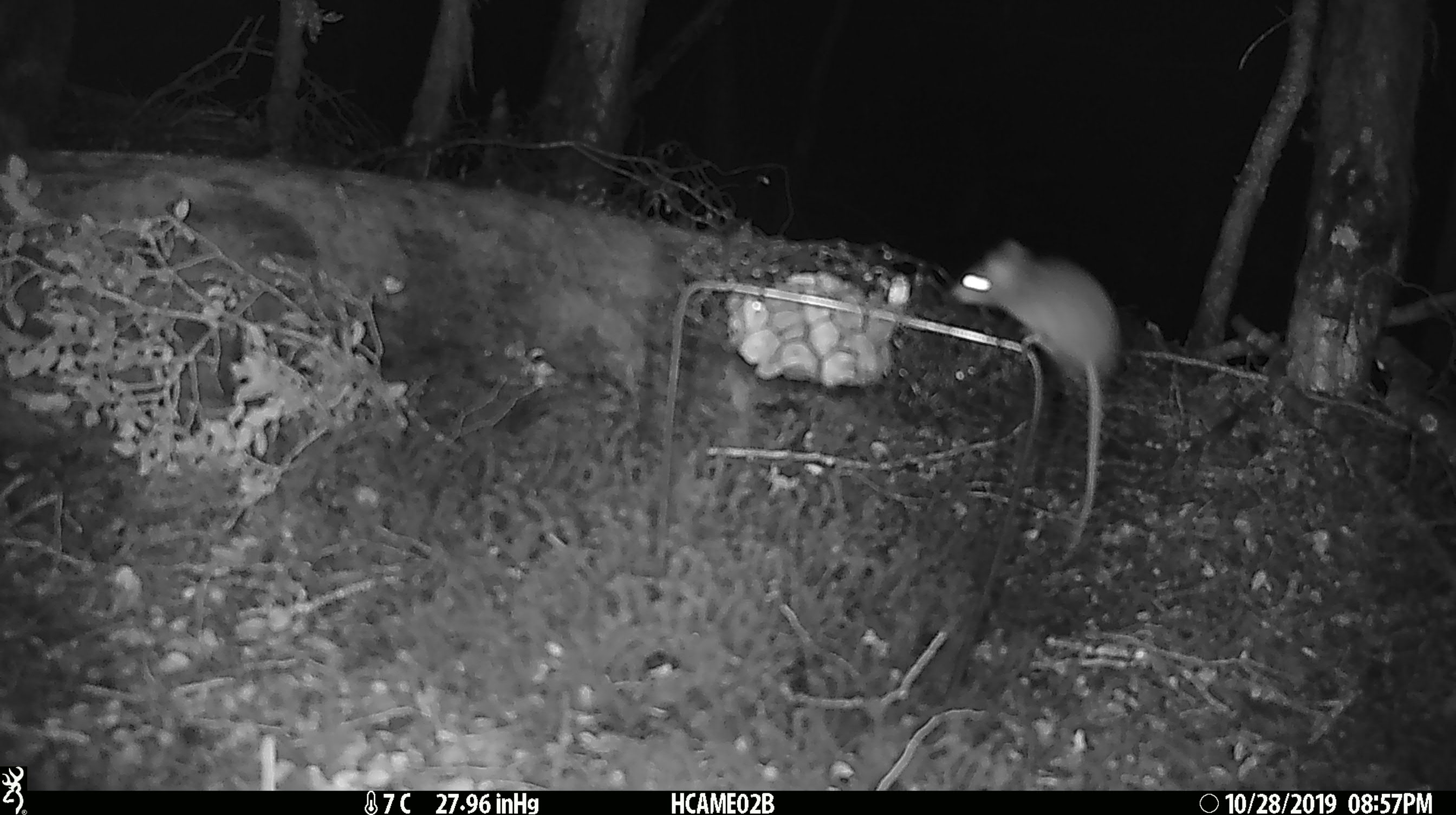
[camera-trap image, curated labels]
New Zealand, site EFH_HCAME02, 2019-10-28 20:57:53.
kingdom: Animalia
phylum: Chordata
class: Mammalia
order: Rodentia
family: Muridae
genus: Mus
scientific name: Mus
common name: mouse